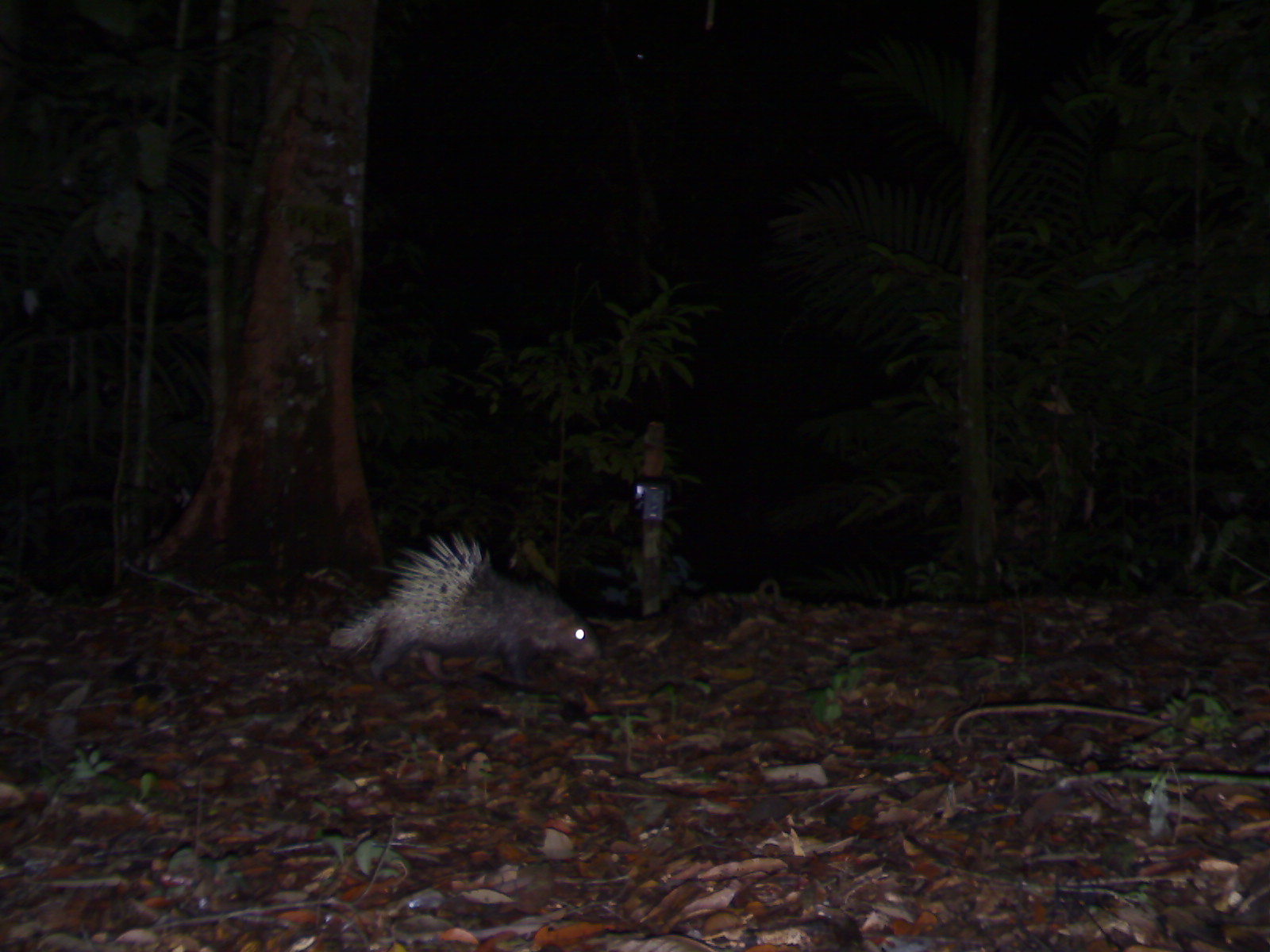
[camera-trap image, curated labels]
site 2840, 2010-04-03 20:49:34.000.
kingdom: Animalia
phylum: Chordata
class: Mammalia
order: Rodentia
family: Hystricidae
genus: Hystrix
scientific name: Hystrix brachyura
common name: east asian porcupine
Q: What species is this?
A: Hystrix brachyura (east asian porcupine).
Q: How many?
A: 1.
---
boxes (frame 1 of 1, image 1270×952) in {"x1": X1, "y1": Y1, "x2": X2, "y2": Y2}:
hystrix brachyura: {"x1": 329, "y1": 531, "x2": 603, "y2": 685}